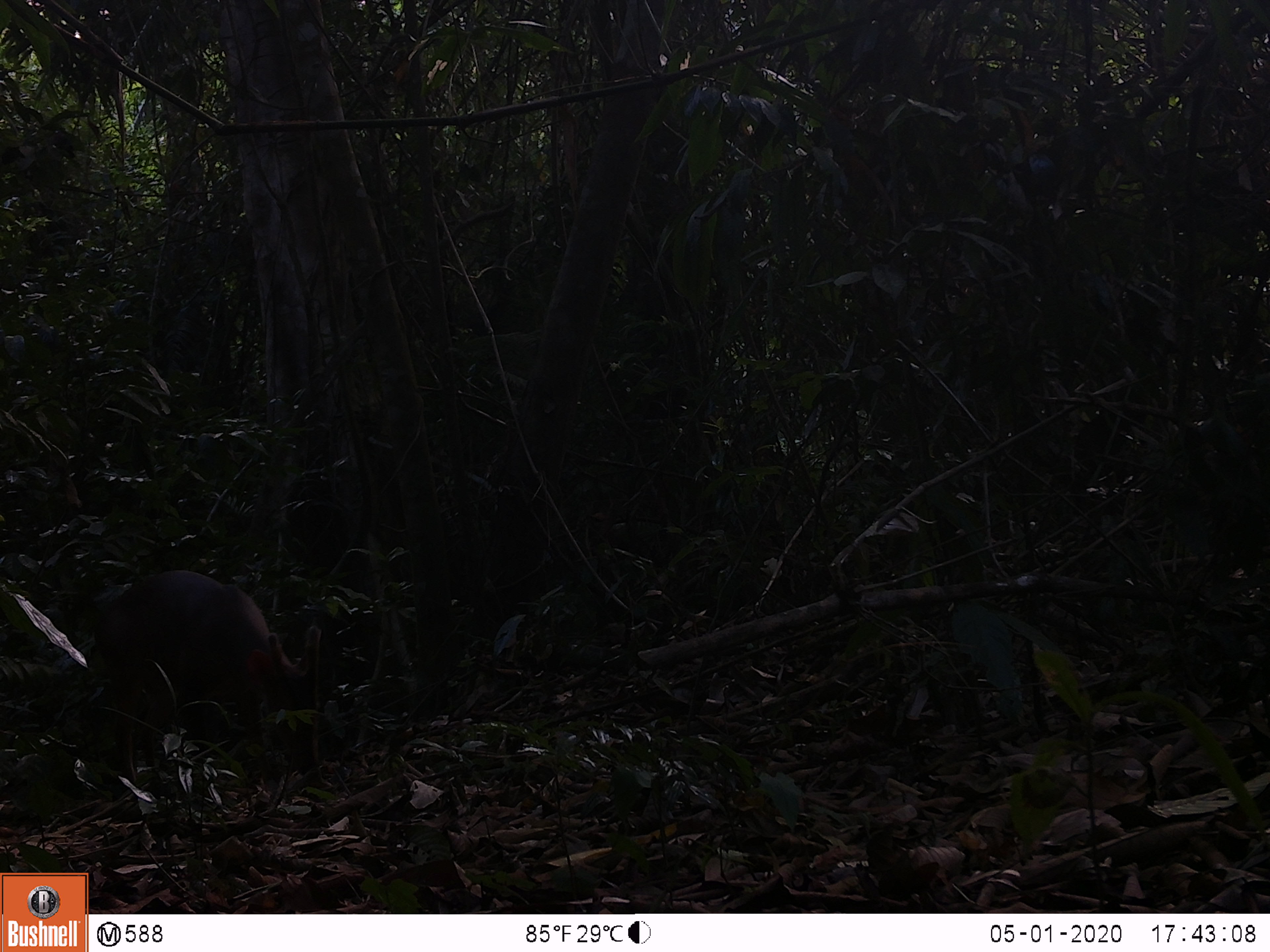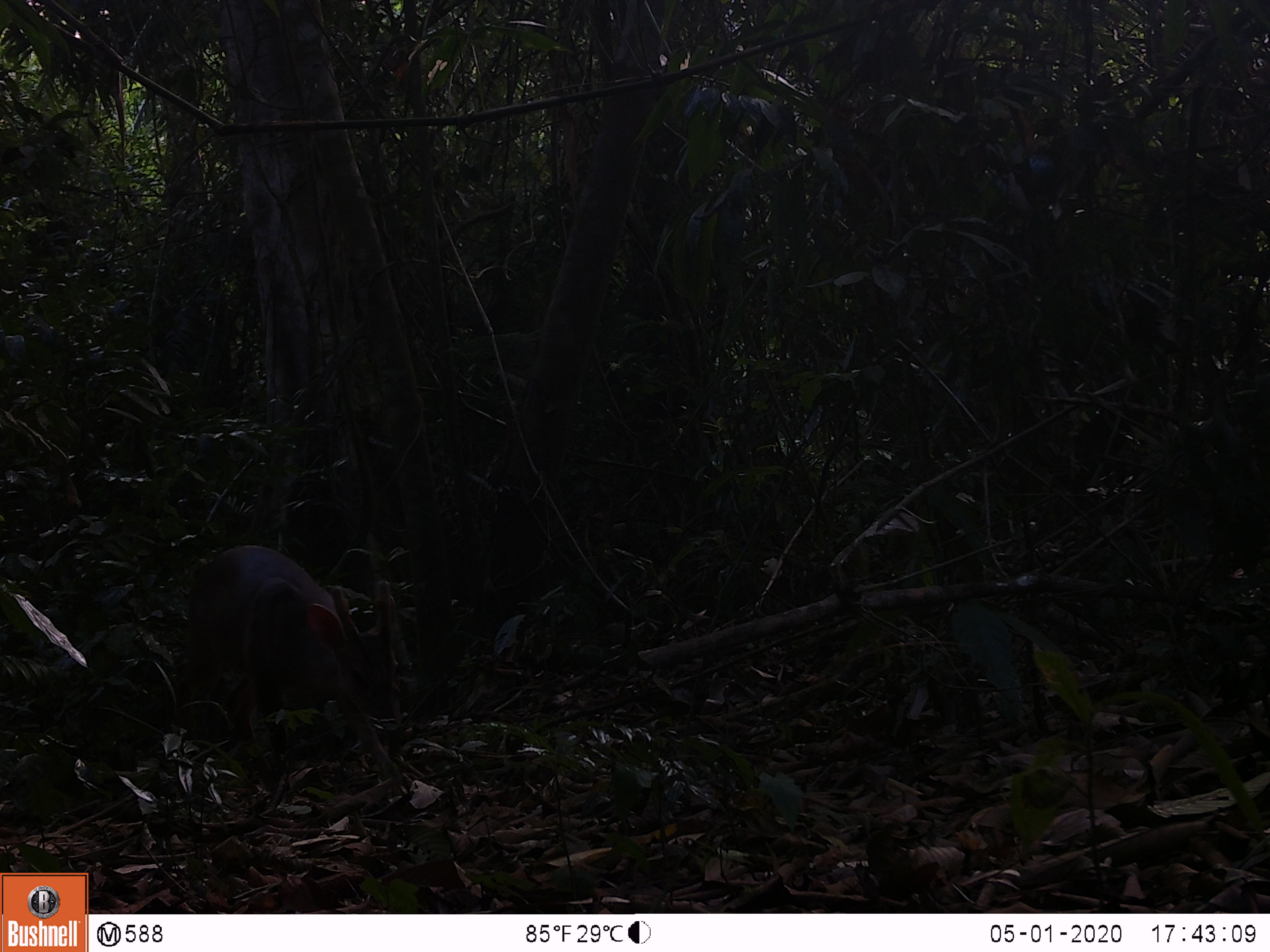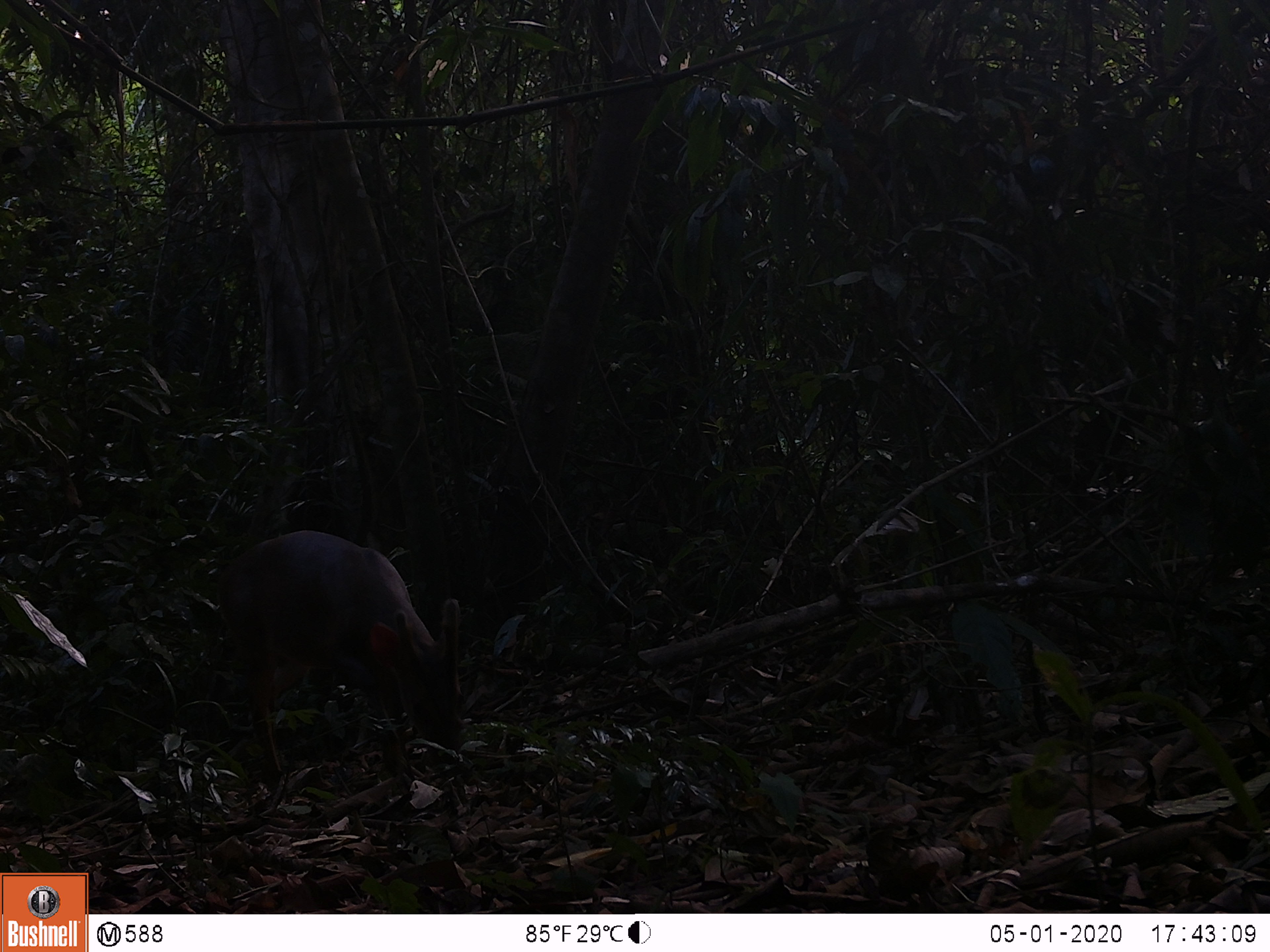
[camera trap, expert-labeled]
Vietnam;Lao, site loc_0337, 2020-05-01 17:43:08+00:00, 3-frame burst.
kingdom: Animalia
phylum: Chordata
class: Mammalia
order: Artiodactyla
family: Cervidae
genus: Muntiacus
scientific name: Muntiacus vuquangensis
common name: large-antlered muntjac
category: large antlered muntjac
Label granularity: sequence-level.